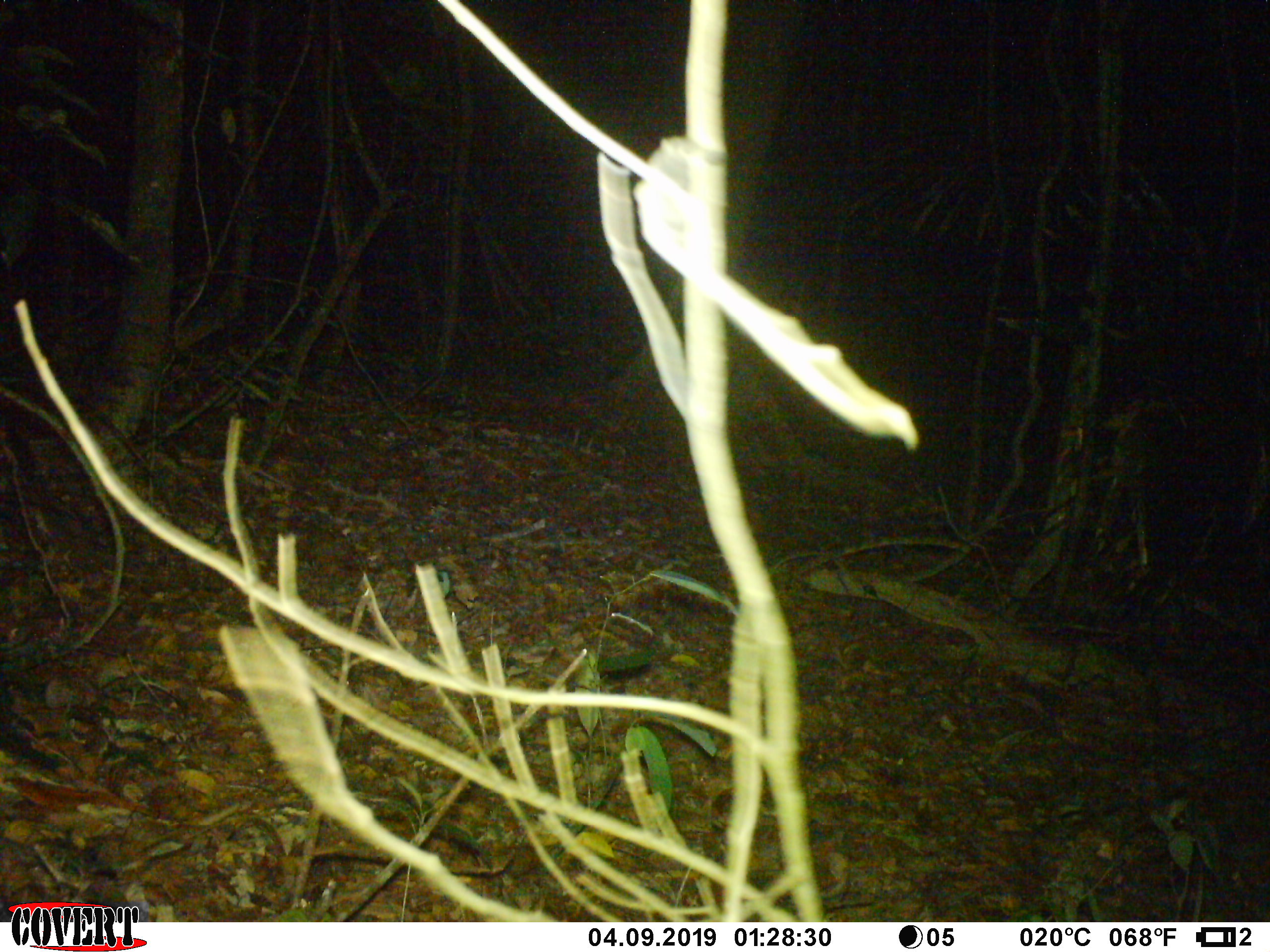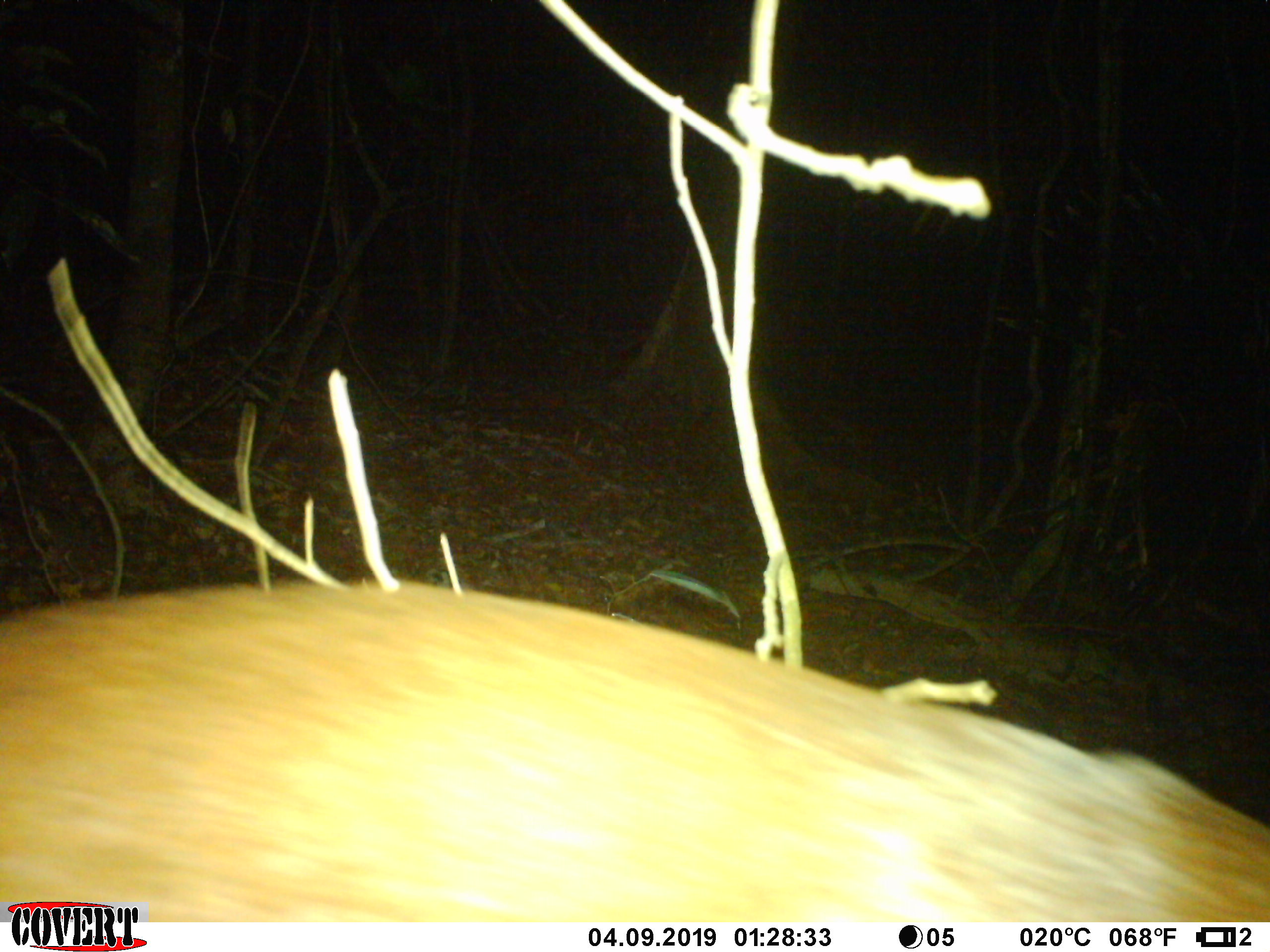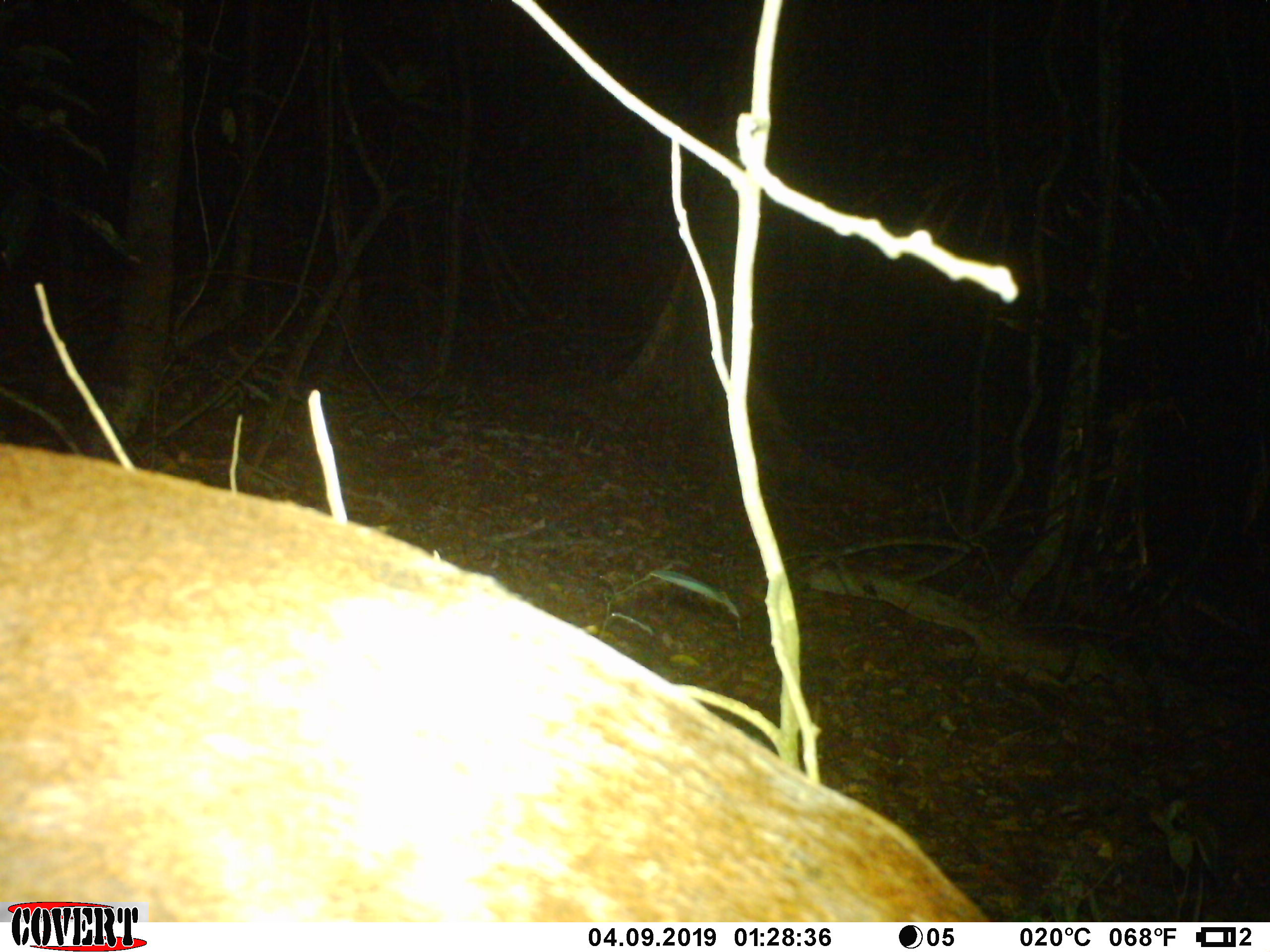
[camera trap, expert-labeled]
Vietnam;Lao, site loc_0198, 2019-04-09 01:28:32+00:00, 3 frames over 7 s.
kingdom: Animalia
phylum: Chordata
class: Mammalia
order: Artiodactyla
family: Cervidae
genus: Muntiacus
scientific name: Muntiacus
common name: muntjacs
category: unidentified muntjac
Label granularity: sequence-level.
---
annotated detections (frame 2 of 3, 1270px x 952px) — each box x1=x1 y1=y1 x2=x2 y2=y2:
unidentified muntjac: x1=0 y1=575 x2=1270 y2=922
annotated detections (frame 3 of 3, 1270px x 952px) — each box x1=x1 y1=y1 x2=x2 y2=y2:
unidentified muntjac: x1=0 y1=442 x2=990 y2=922